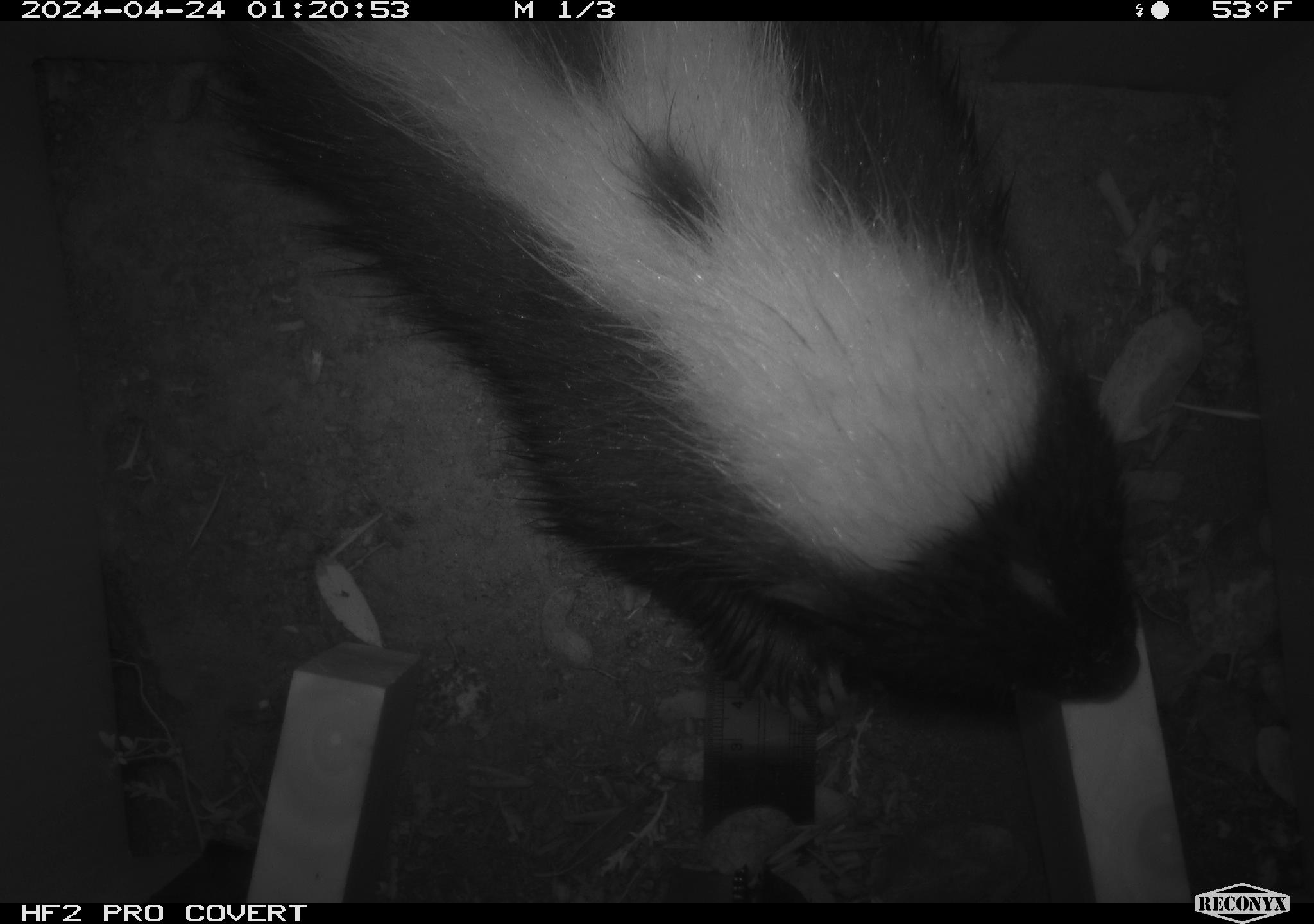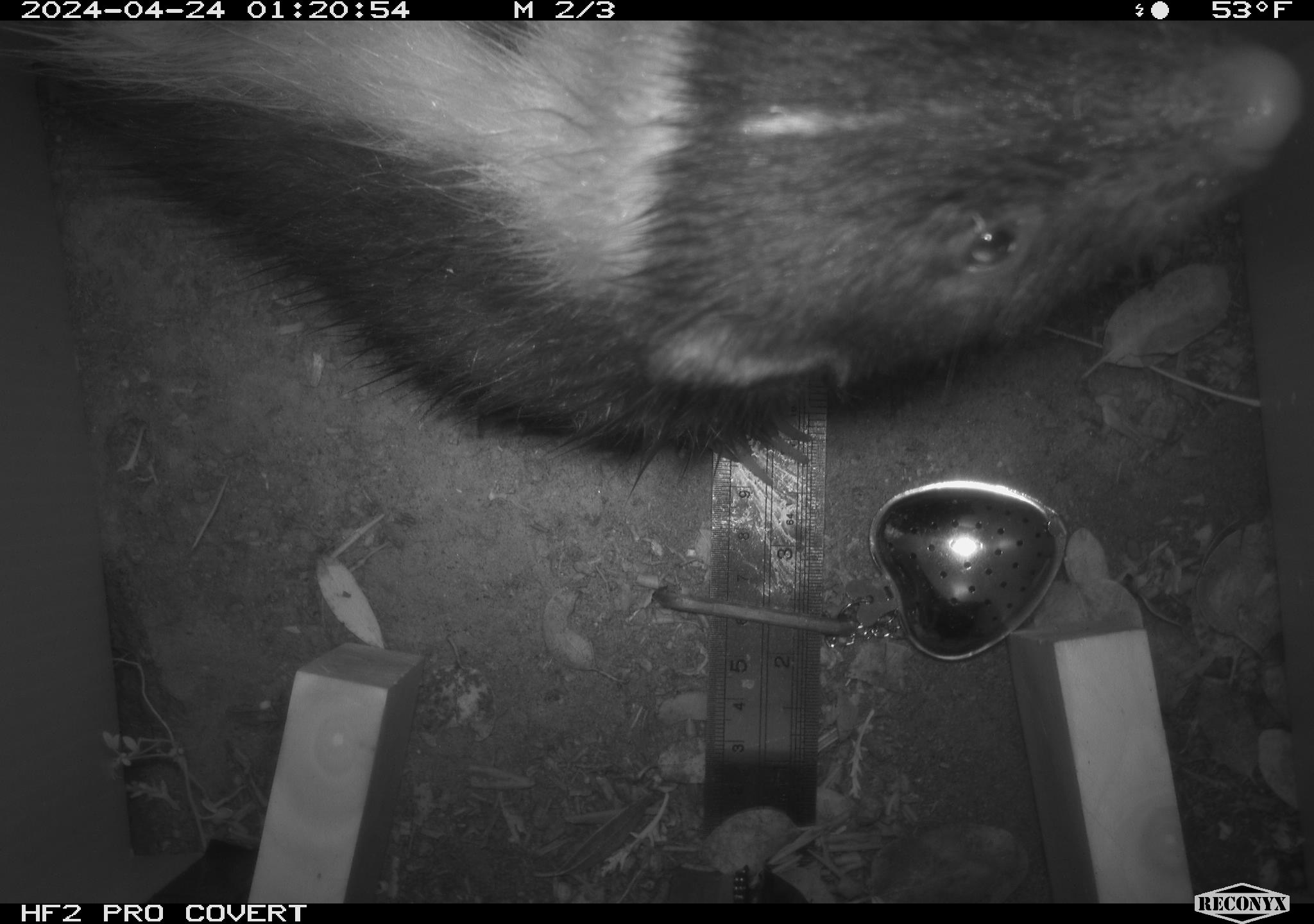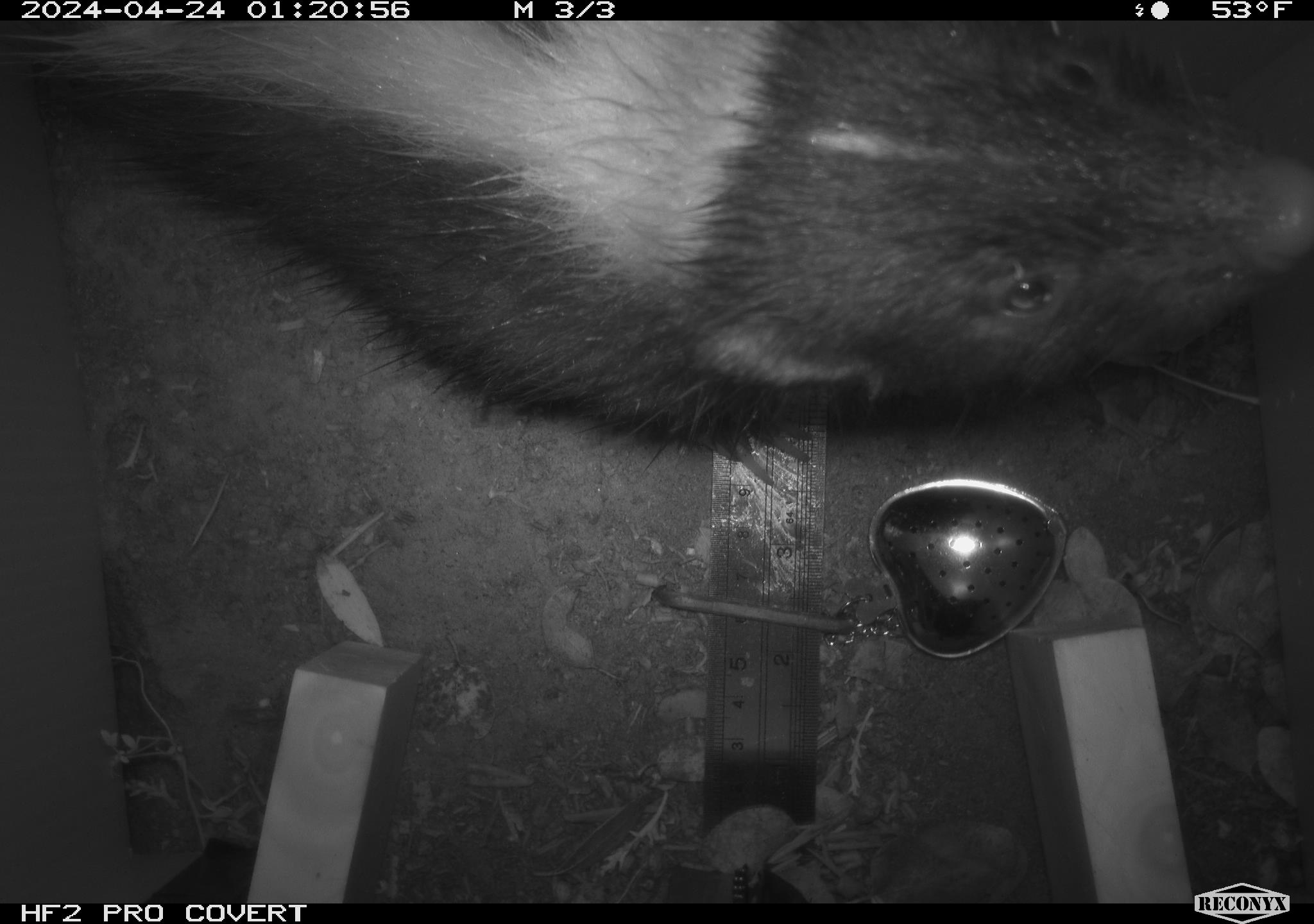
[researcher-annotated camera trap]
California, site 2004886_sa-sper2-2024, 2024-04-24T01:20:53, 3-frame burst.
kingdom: Animalia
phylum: Chordata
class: Mammalia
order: Carnivora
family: Mephitidae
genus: Mephitis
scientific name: Mephitis mephitis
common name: striped skunk